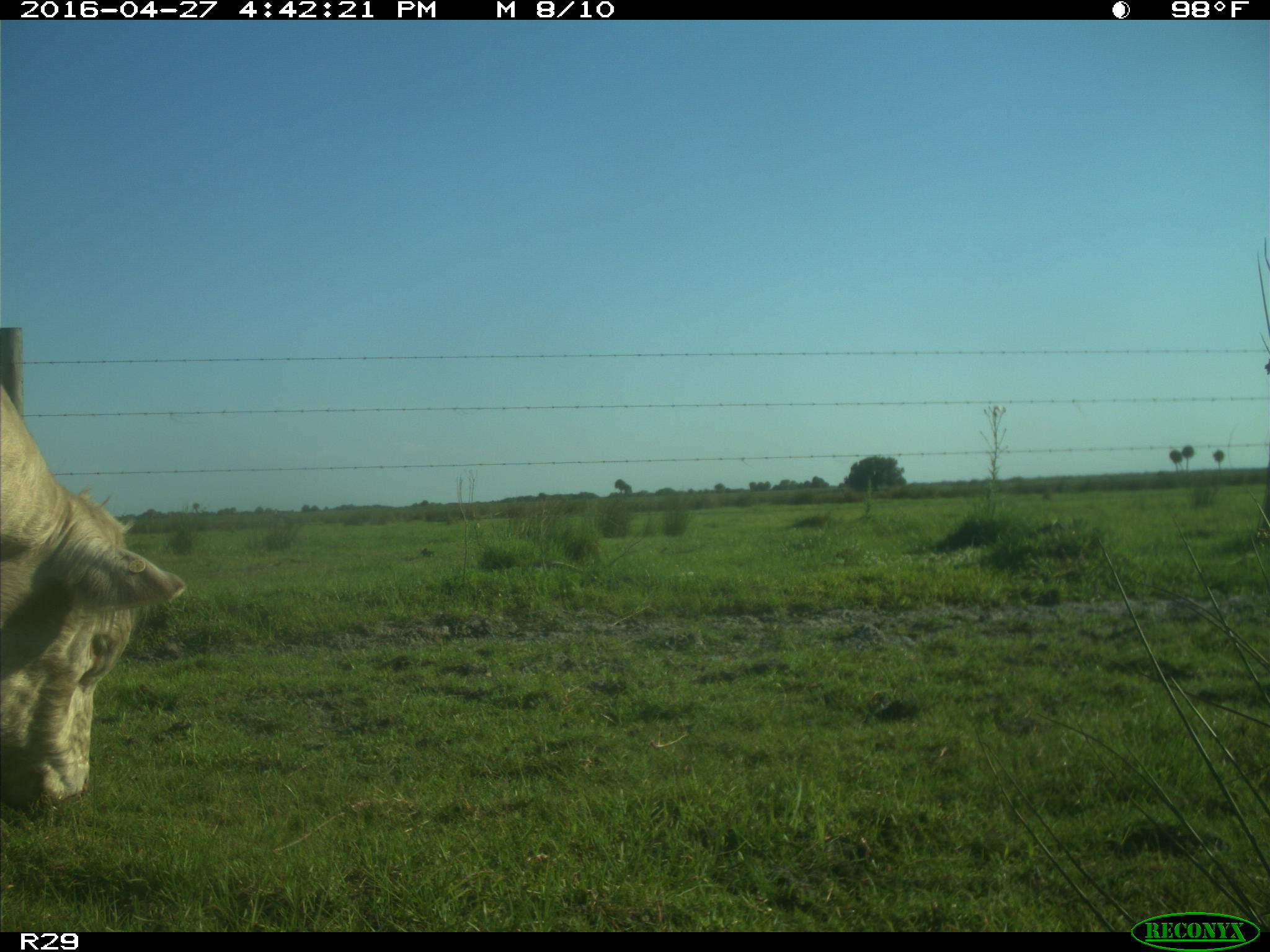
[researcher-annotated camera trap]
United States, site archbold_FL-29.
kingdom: Animalia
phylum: Chordata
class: Mammalia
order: Artiodactyla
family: Bovidae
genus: Bos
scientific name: Bos taurus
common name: domestic cow